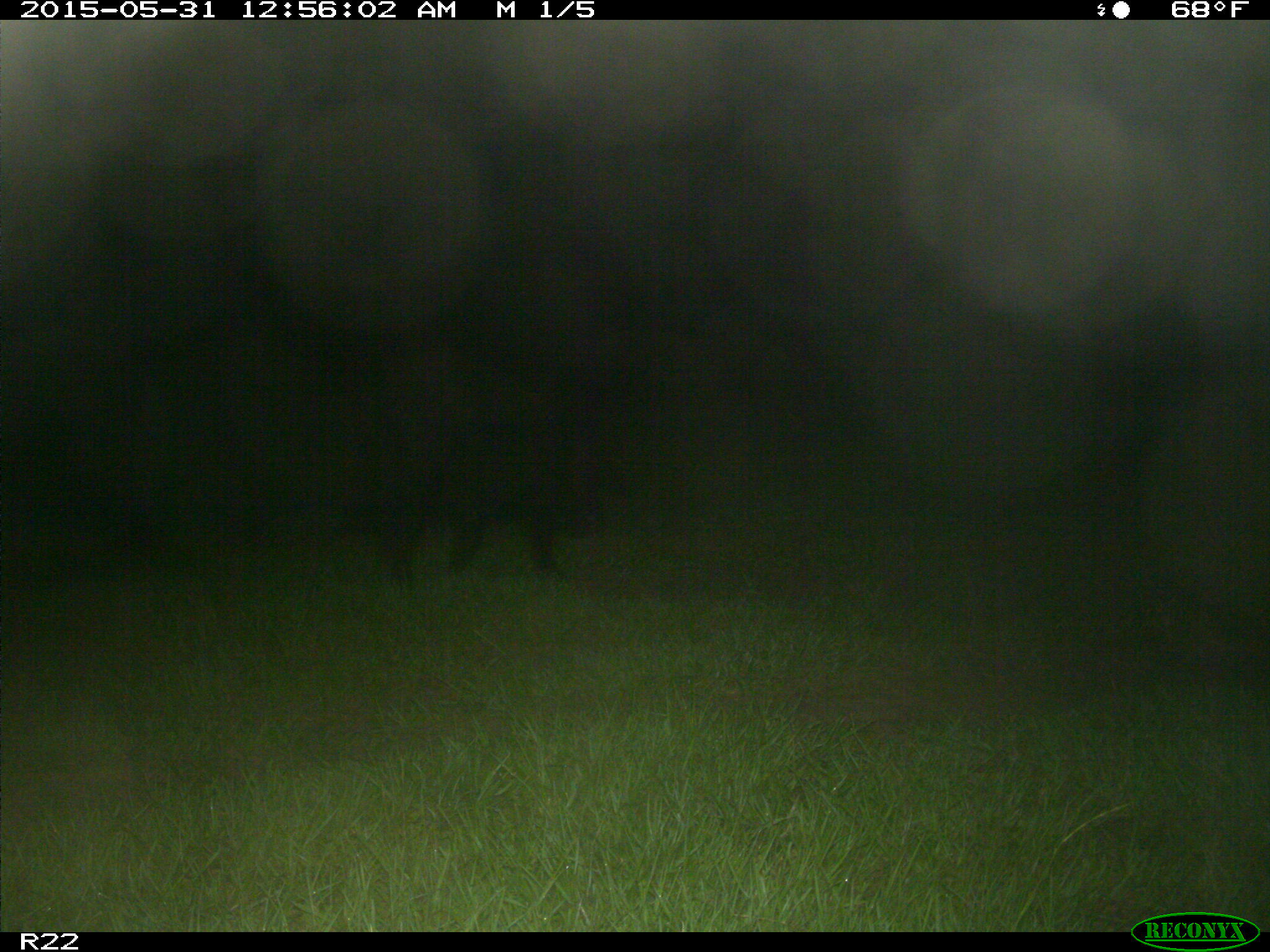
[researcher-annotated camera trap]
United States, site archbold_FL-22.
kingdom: Animalia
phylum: Chordata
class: Mammalia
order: Artiodactyla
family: Bovidae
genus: Bos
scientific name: Bos taurus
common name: domestic cow